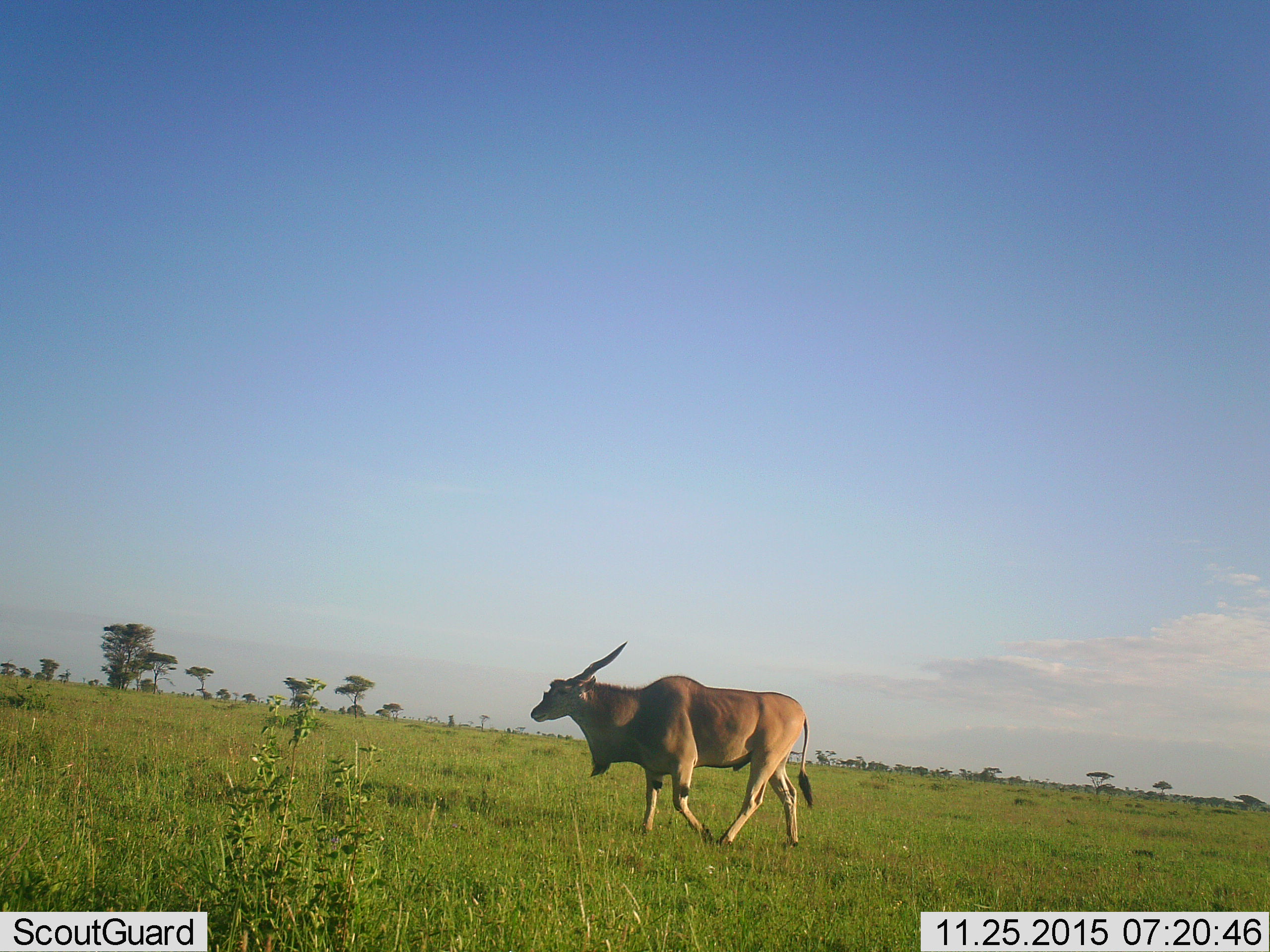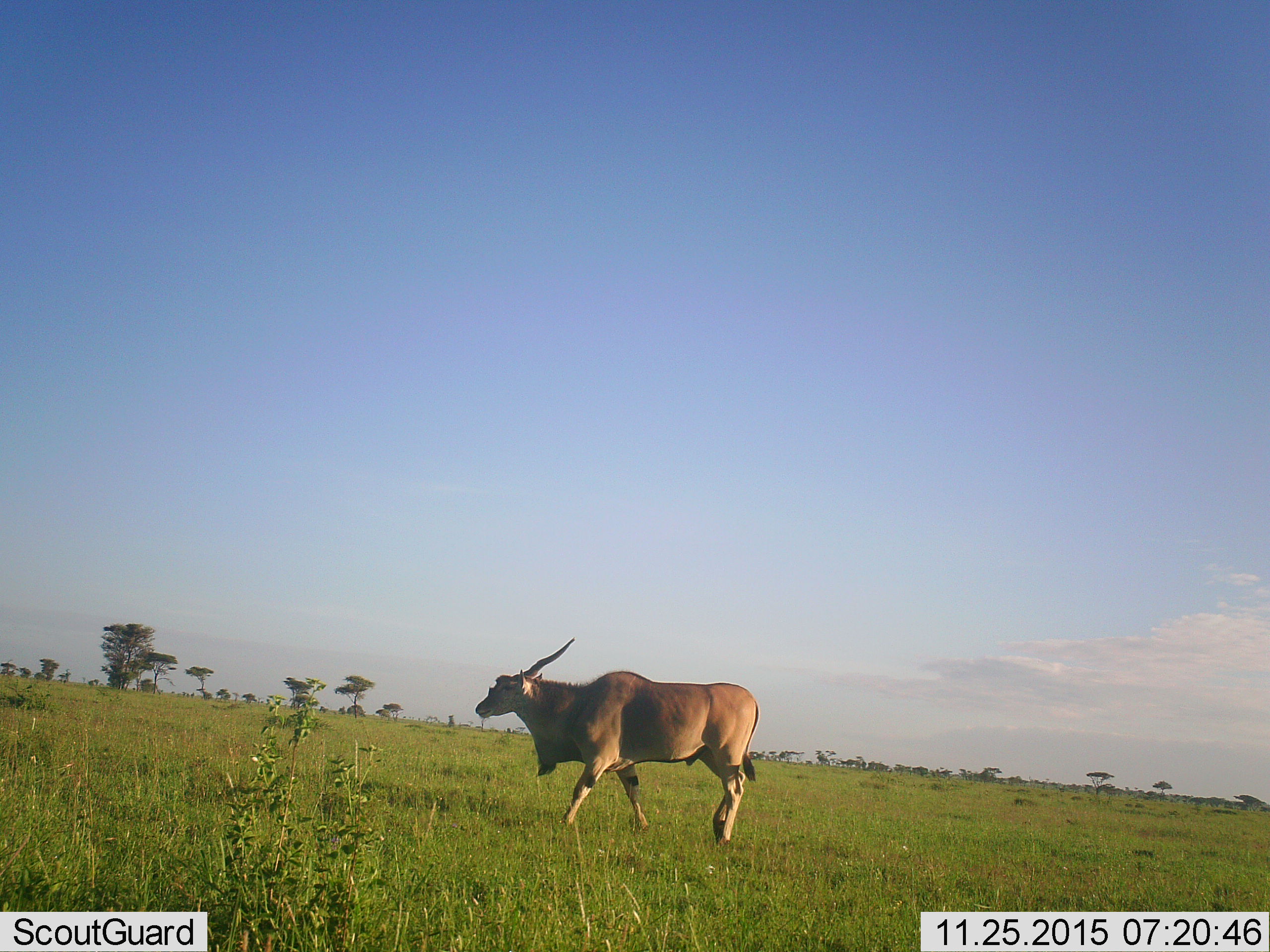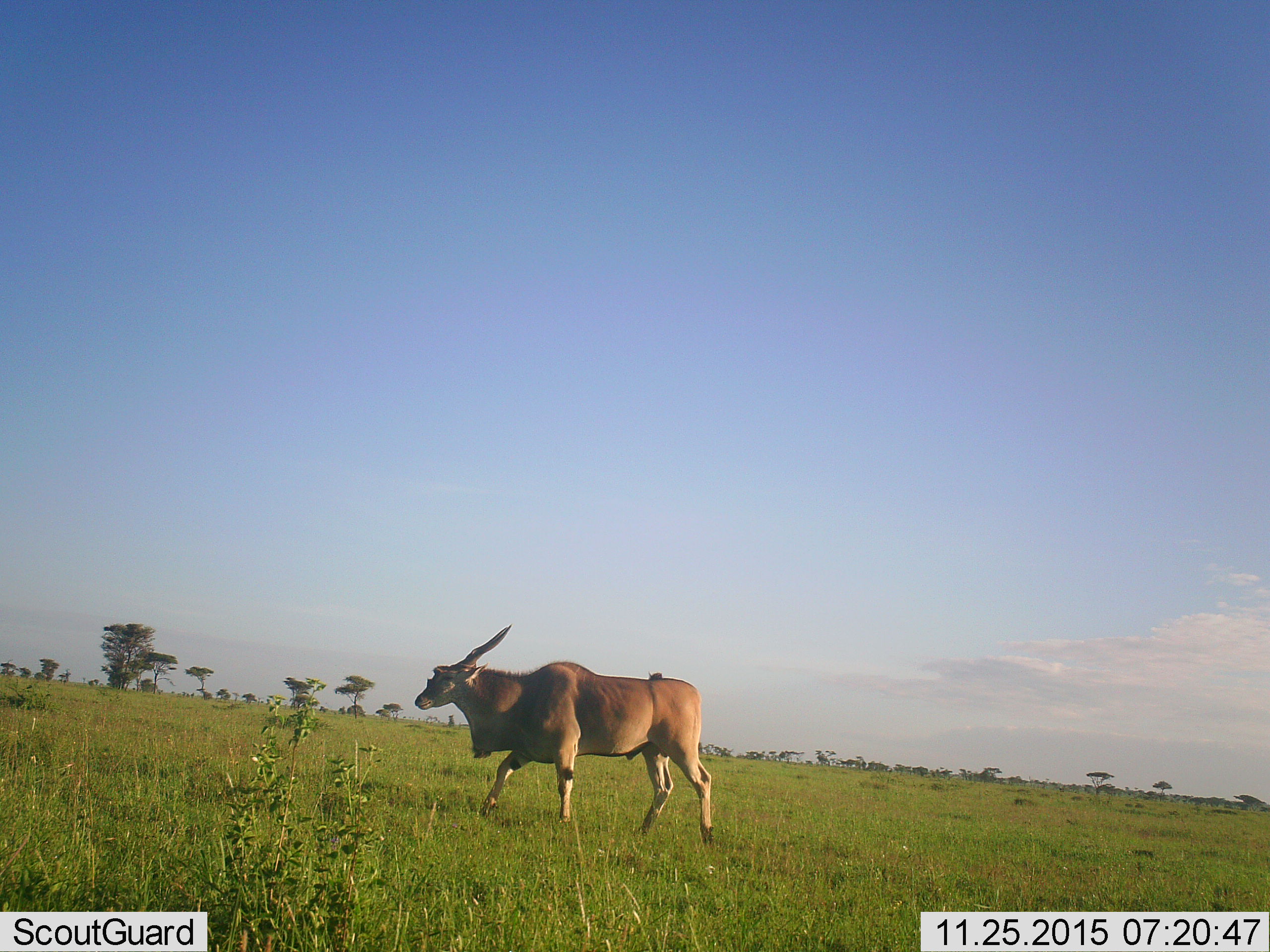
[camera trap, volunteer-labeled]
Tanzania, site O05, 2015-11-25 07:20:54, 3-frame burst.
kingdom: Animalia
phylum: Chordata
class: Mammalia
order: Artiodactyla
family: Bovidae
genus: Tragelaphus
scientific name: Tragelaphus oryx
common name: eland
Eland (Tragelaphus oryx), count 1. Behavior (volunteer vote fractions): standing 0%, resting 0%, moving 100%, interacting 0%. Young present (vote fraction): 0%. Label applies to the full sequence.